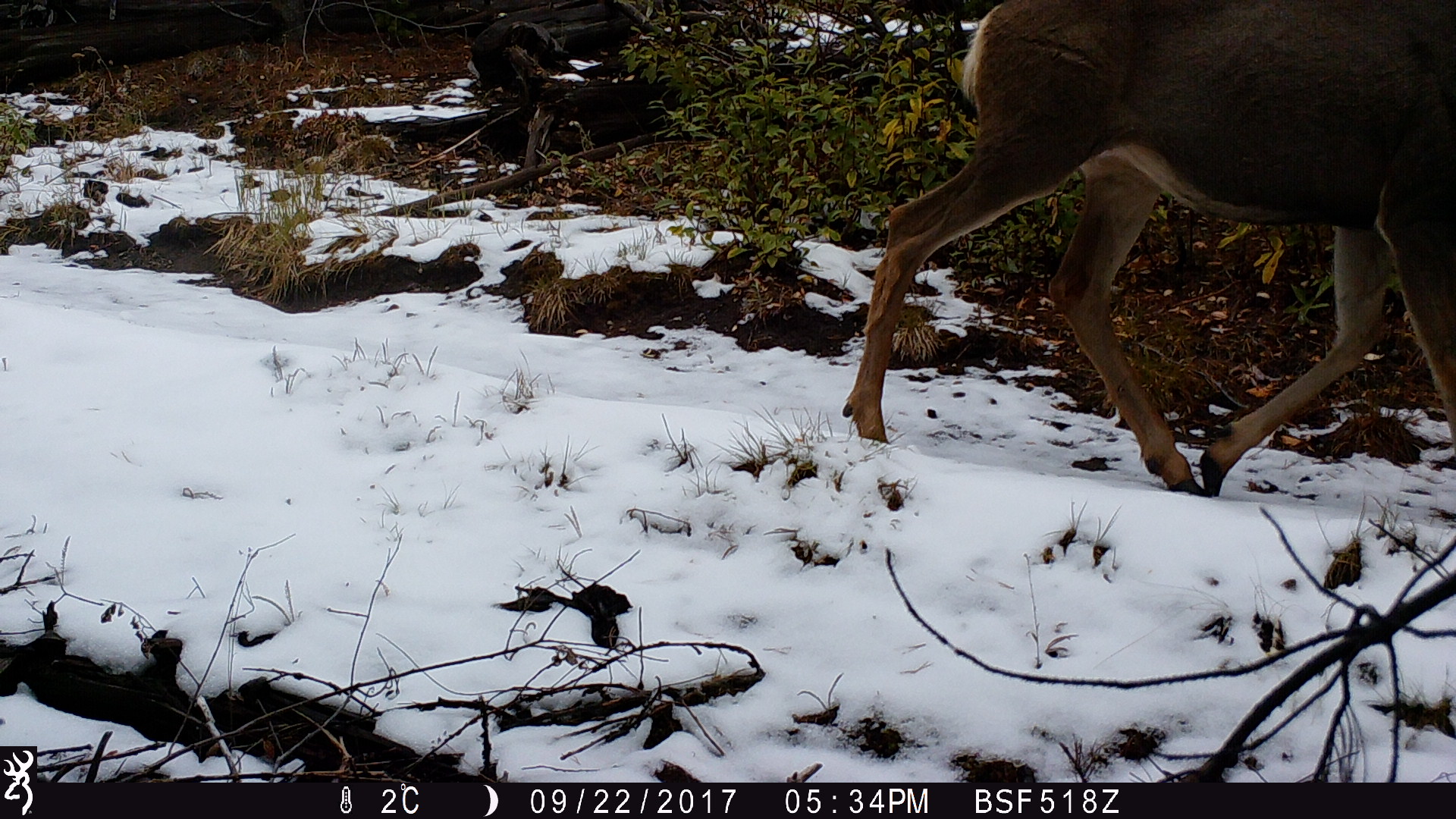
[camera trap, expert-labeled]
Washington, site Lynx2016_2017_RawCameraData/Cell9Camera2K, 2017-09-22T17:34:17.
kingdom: Animalia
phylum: Chordata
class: Mammalia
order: Artiodactyla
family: Cervidae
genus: Odocoileus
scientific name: Odocoileus hemionus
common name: mule deer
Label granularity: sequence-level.